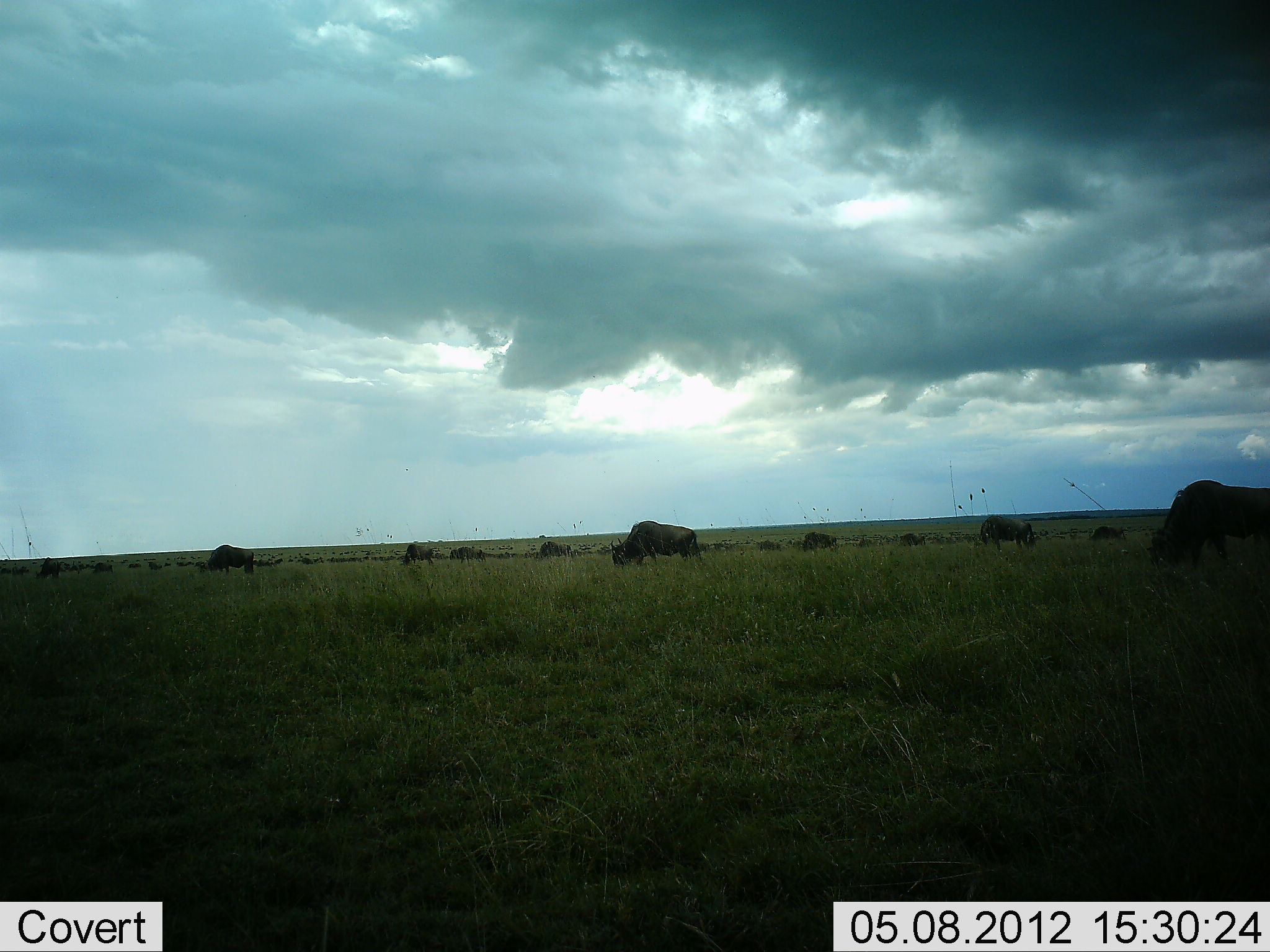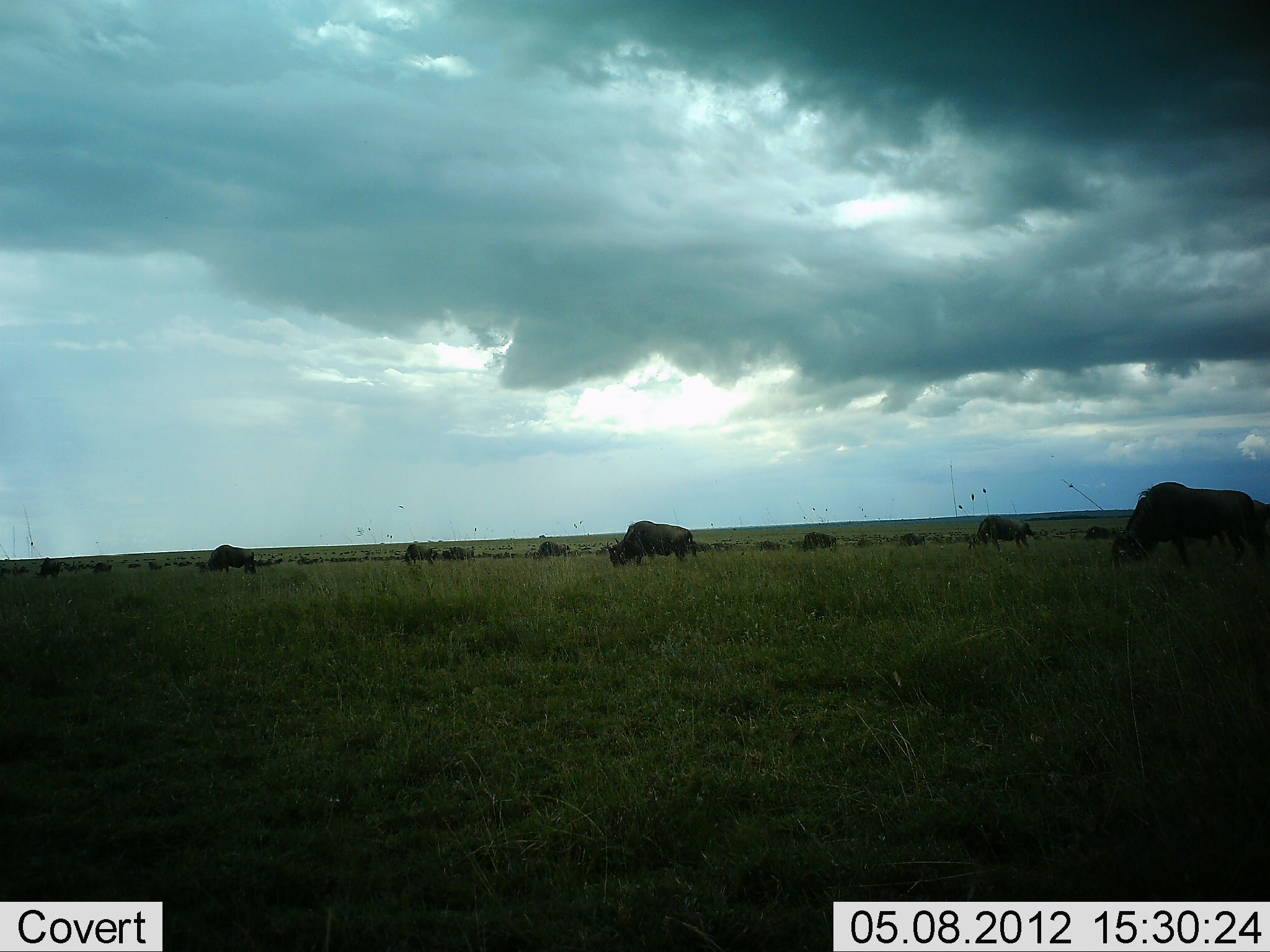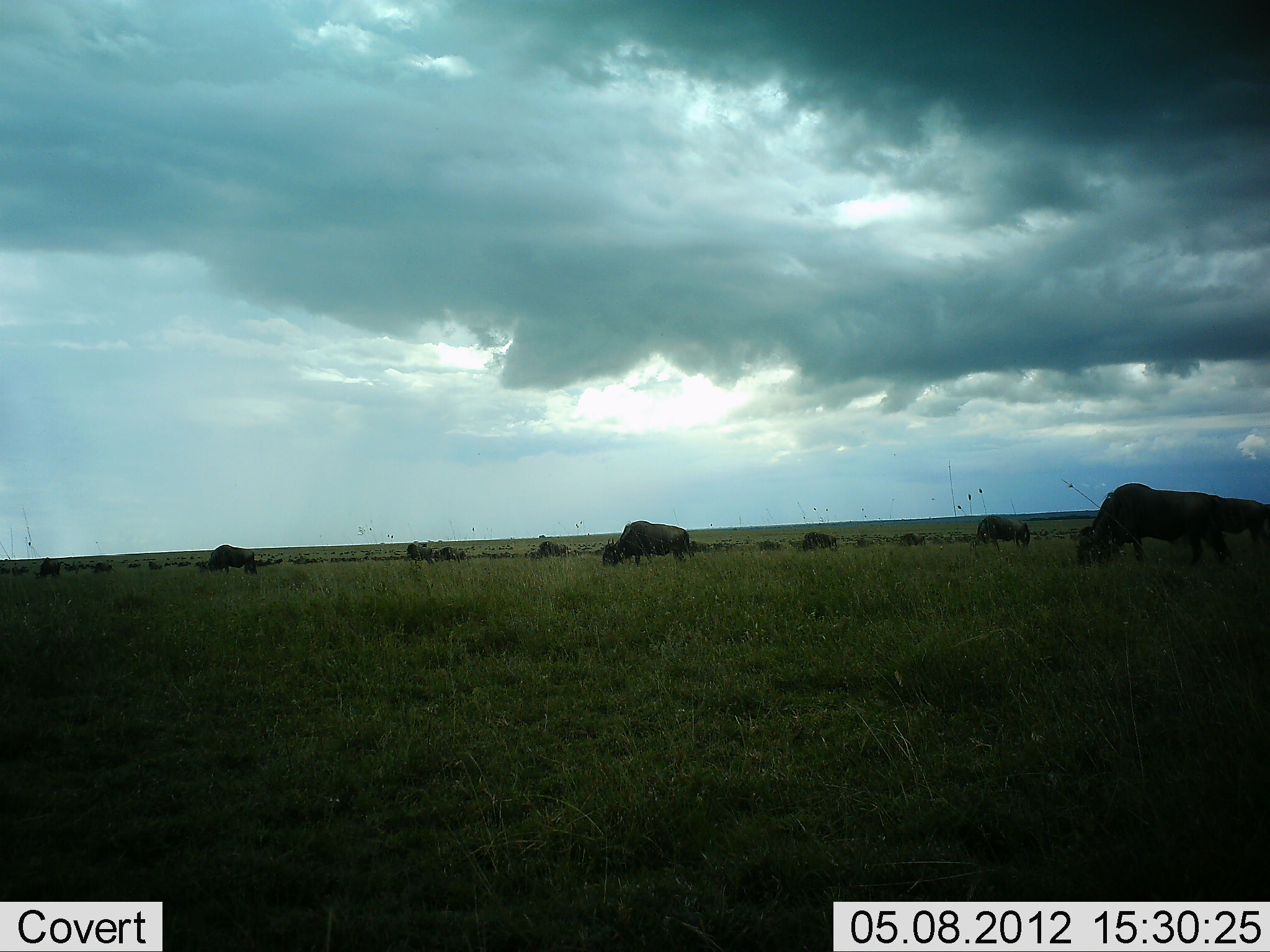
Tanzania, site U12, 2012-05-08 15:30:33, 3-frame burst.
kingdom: Animalia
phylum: Chordata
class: Mammalia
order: Artiodactyla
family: Bovidae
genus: Connochaetes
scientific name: Connochaetes taurinus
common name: blue wildebeest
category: wildebeest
Wildebeest (blue wildebeest) (Connochaetes taurinus), count 11-50. Behavior (volunteer vote fractions): standing 30%, resting 0%, moving 50%, interacting 0%. Young present (vote fraction): 0%. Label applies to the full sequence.